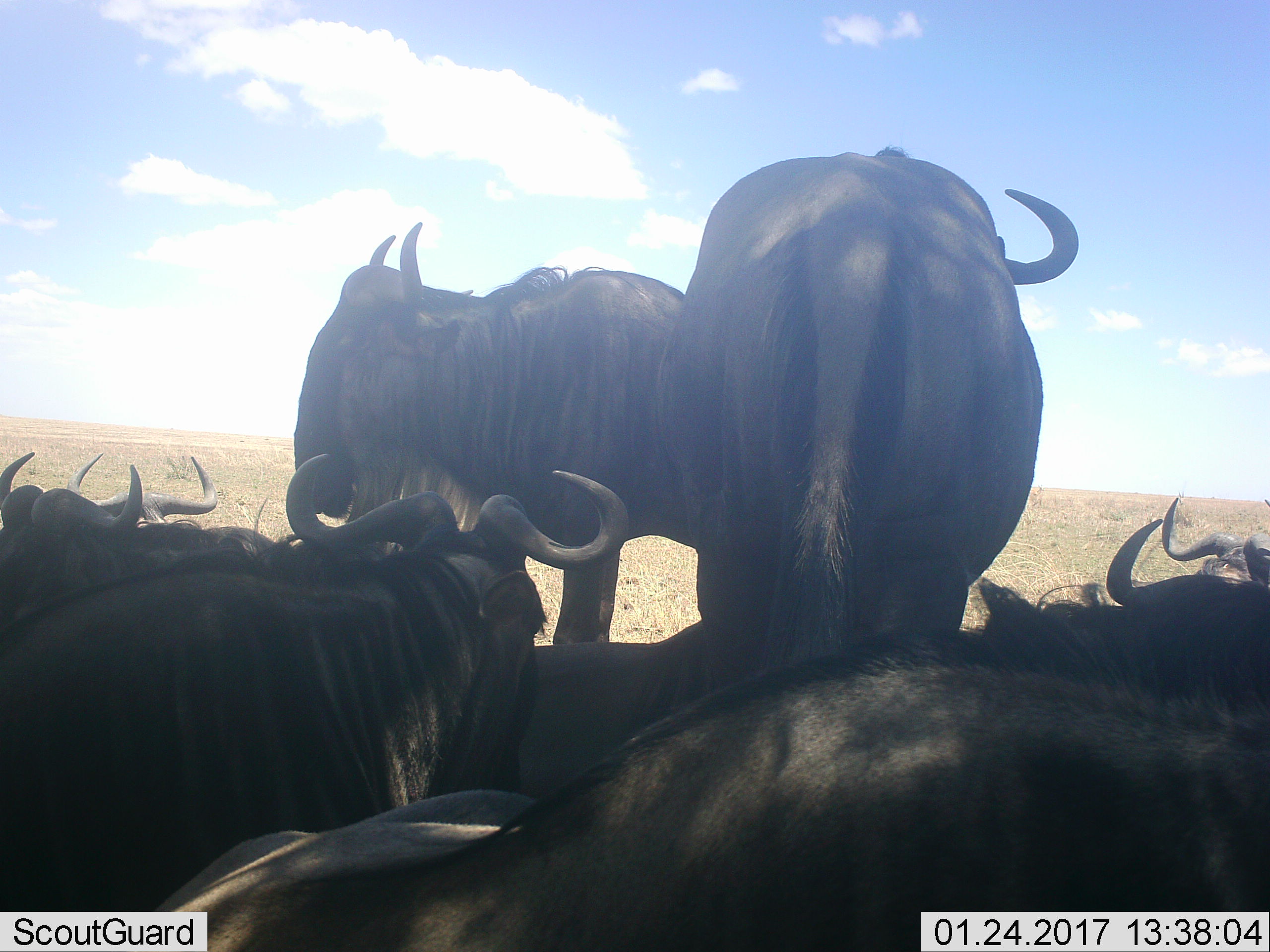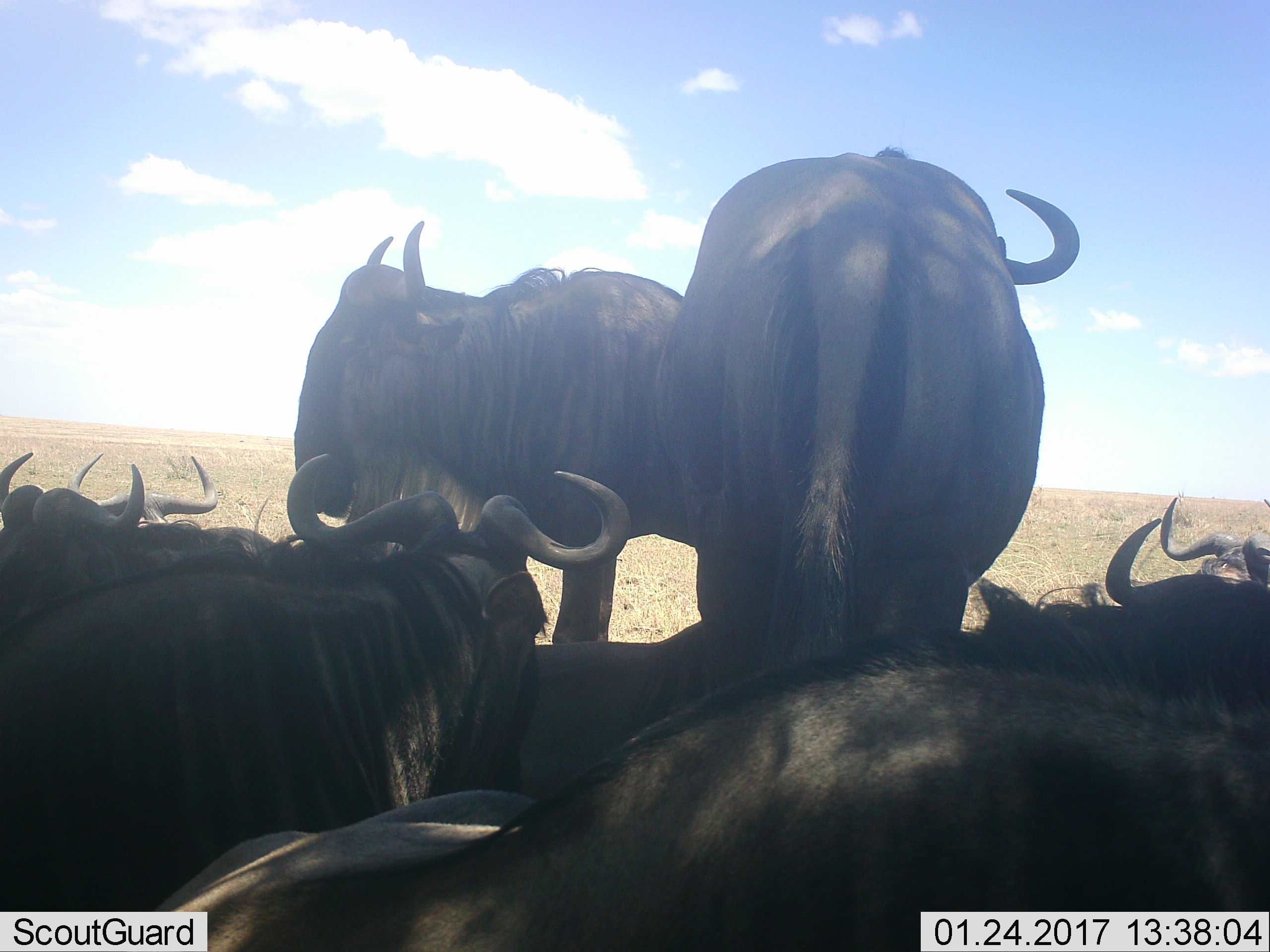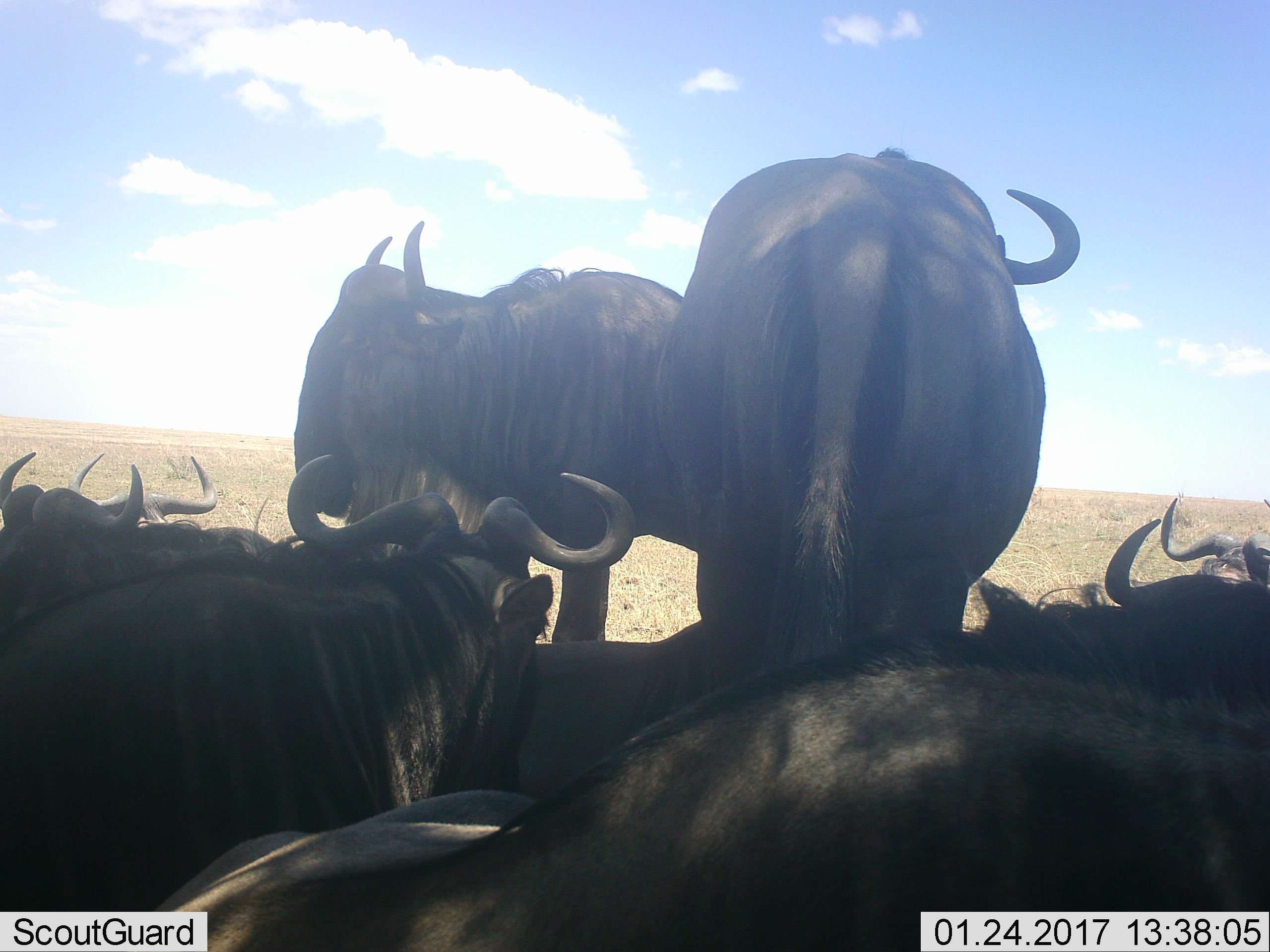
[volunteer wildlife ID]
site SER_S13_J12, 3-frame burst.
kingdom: Animalia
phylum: Chordata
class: Mammalia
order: Artiodactyla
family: Bovidae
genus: Connochaetes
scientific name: Connochaetes taurinus taurinus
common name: blue wildebeest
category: wildebeestblue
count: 8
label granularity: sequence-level